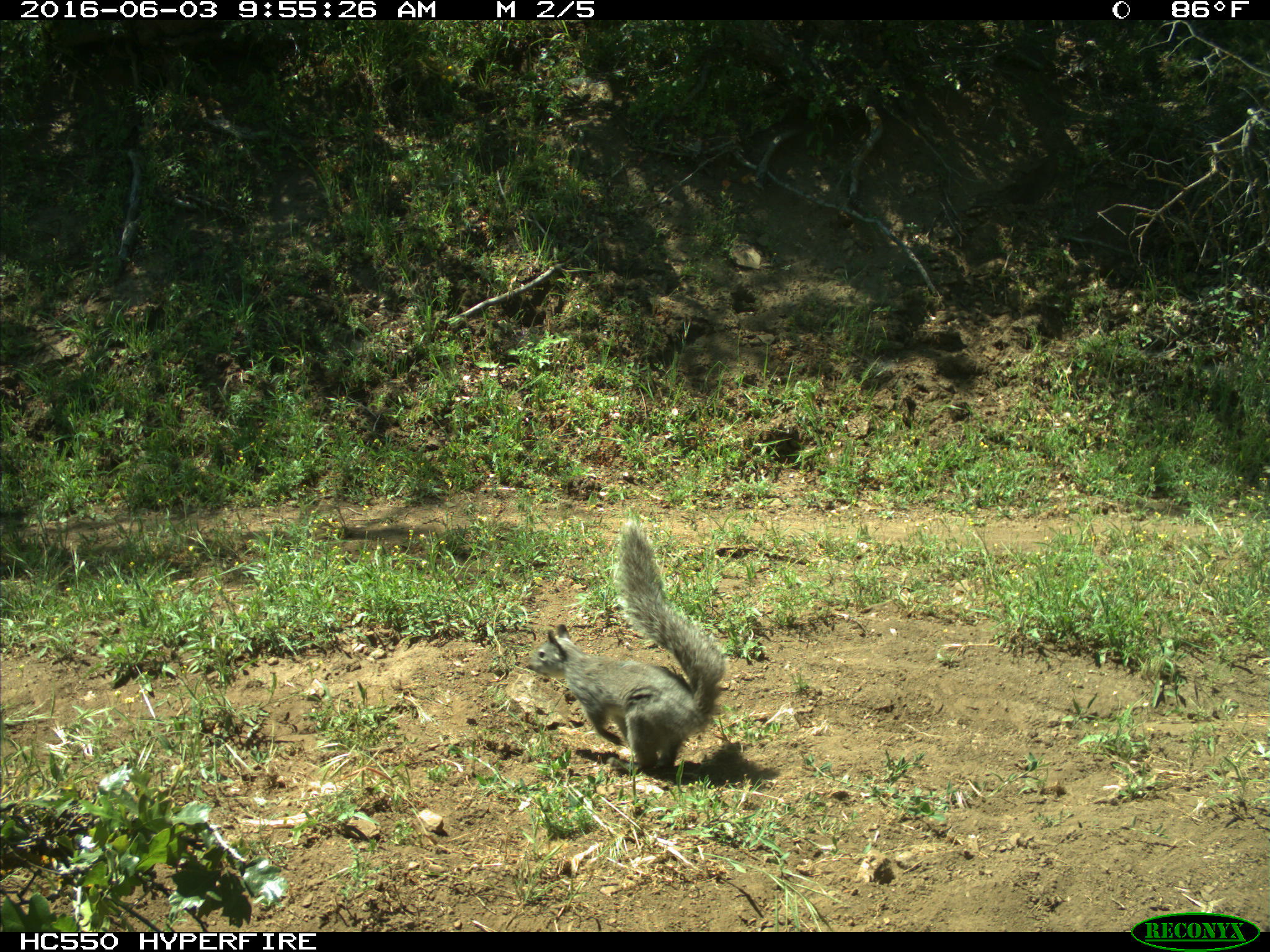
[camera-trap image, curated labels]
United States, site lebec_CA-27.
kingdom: Animalia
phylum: Chordata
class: Mammalia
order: Rodentia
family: Sciuridae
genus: Sciurus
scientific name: Sciurus carolinensis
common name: eastern gray squirrel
Sciurus carolinensis (eastern gray squirrel).